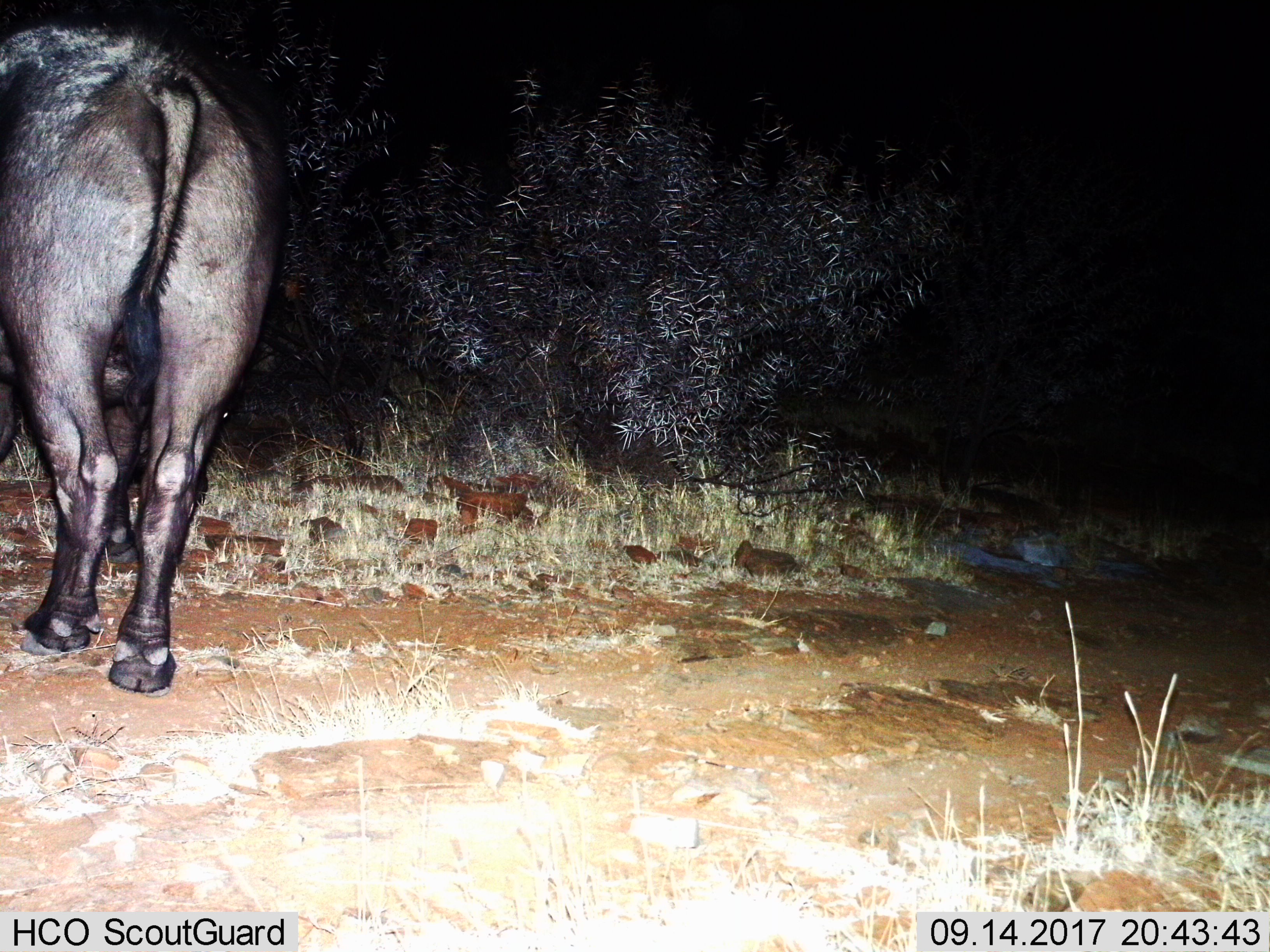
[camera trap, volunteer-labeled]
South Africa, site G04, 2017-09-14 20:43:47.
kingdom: Animalia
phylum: Chordata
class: Mammalia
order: Artiodactyla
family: Bovidae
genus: Syncerus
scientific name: Syncerus caffer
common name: cape buffalo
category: buffalo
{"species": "buffalo (cape buffalo) (Syncerus caffer)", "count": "1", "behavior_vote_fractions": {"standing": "50%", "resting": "0%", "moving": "40%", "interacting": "0%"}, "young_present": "0%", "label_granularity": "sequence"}